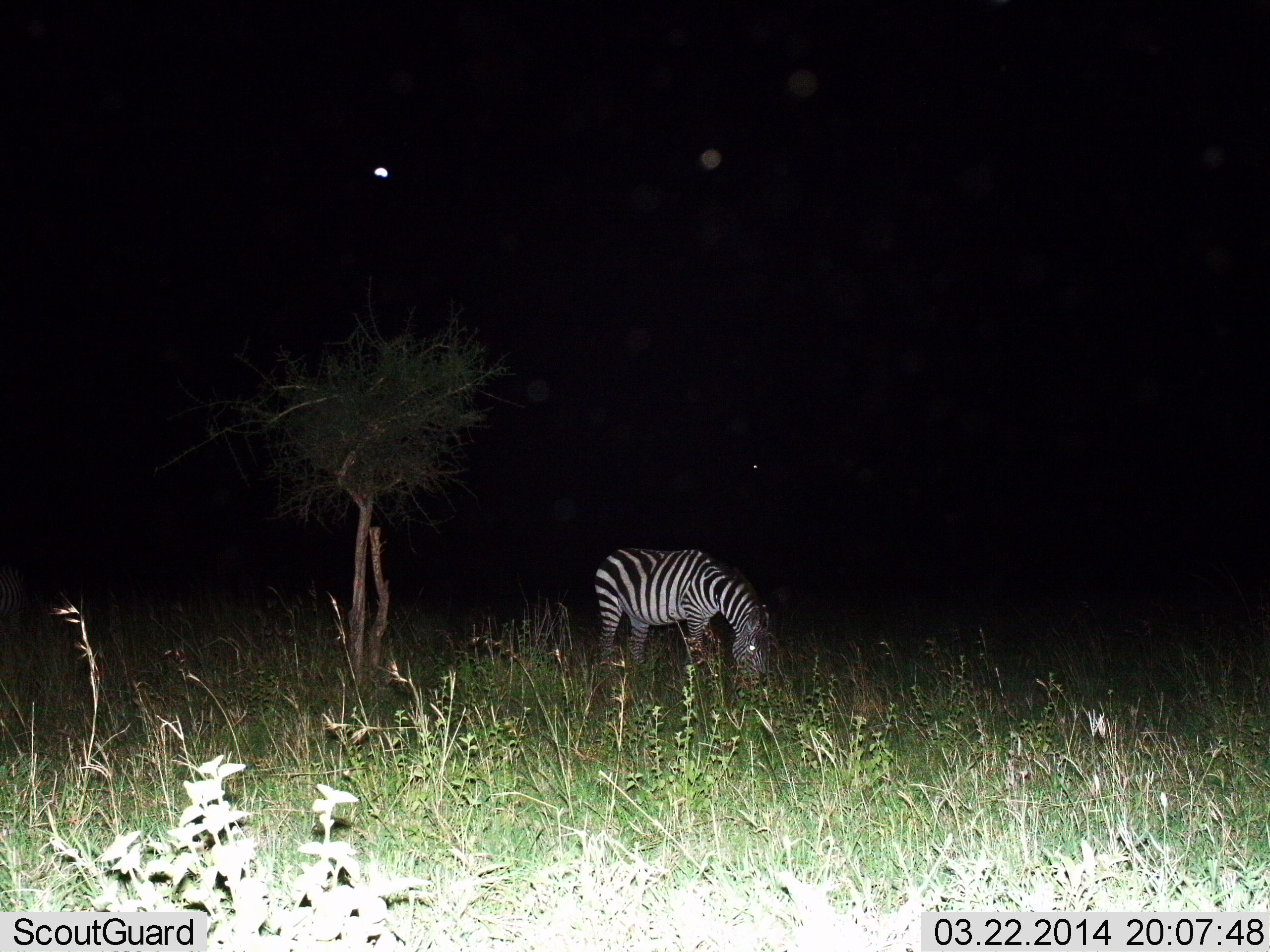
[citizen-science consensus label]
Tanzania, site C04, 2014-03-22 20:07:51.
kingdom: Animalia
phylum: Chordata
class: Mammalia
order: Perissodactyla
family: Equidae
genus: Equus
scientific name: Equus quagga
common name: plains zebra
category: zebra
Zebra (plains zebra) (Equus quagga), count 1. Behavior (volunteer vote fractions): standing 26%, resting 0%, moving 0%, interacting 0%. Young present (vote fraction): 0%. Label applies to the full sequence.